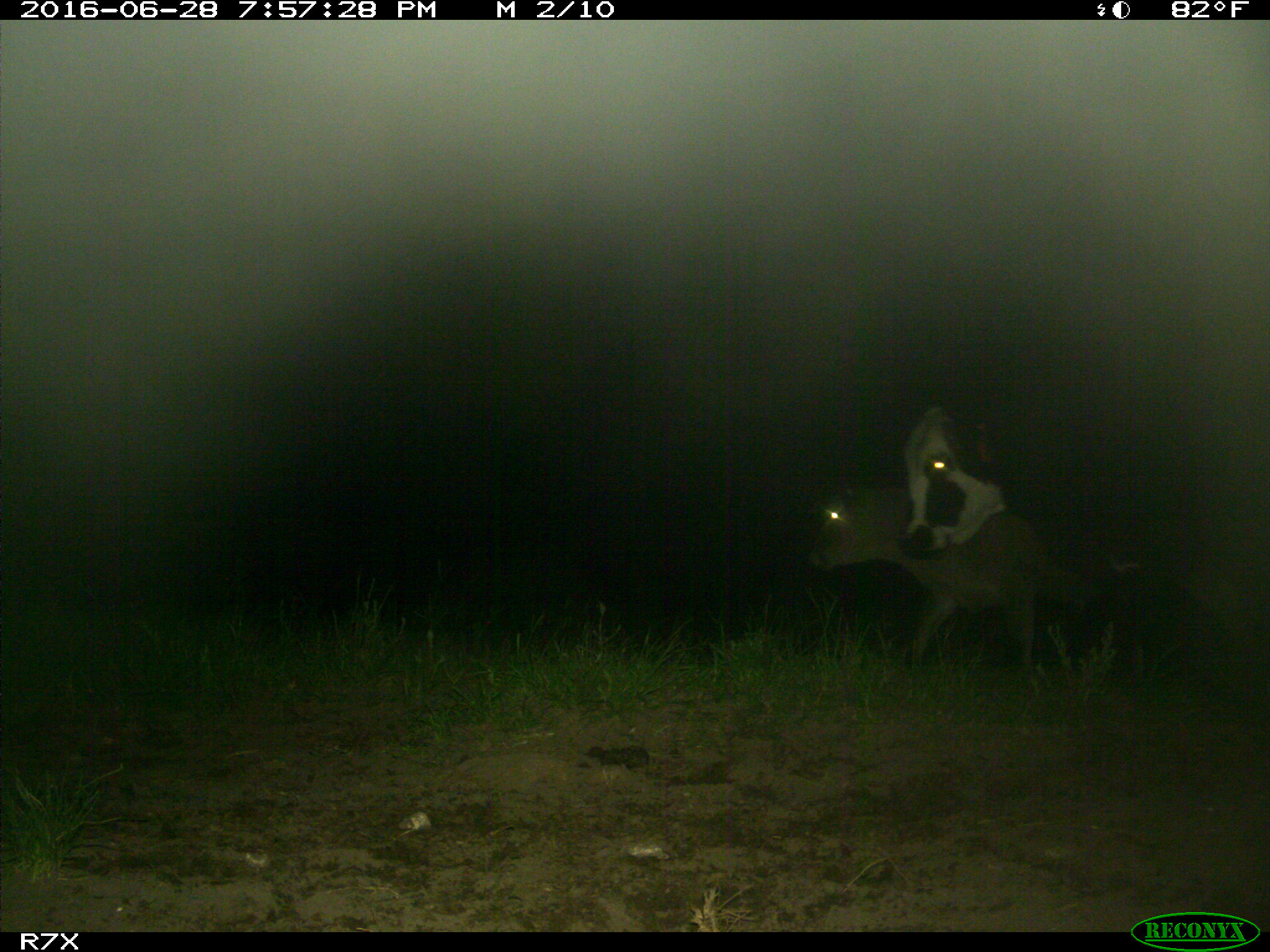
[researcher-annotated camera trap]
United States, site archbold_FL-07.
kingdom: Animalia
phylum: Chordata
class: Mammalia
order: Artiodactyla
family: Bovidae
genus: Bos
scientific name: Bos taurus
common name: domestic cow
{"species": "Bos taurus (domestic cow)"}